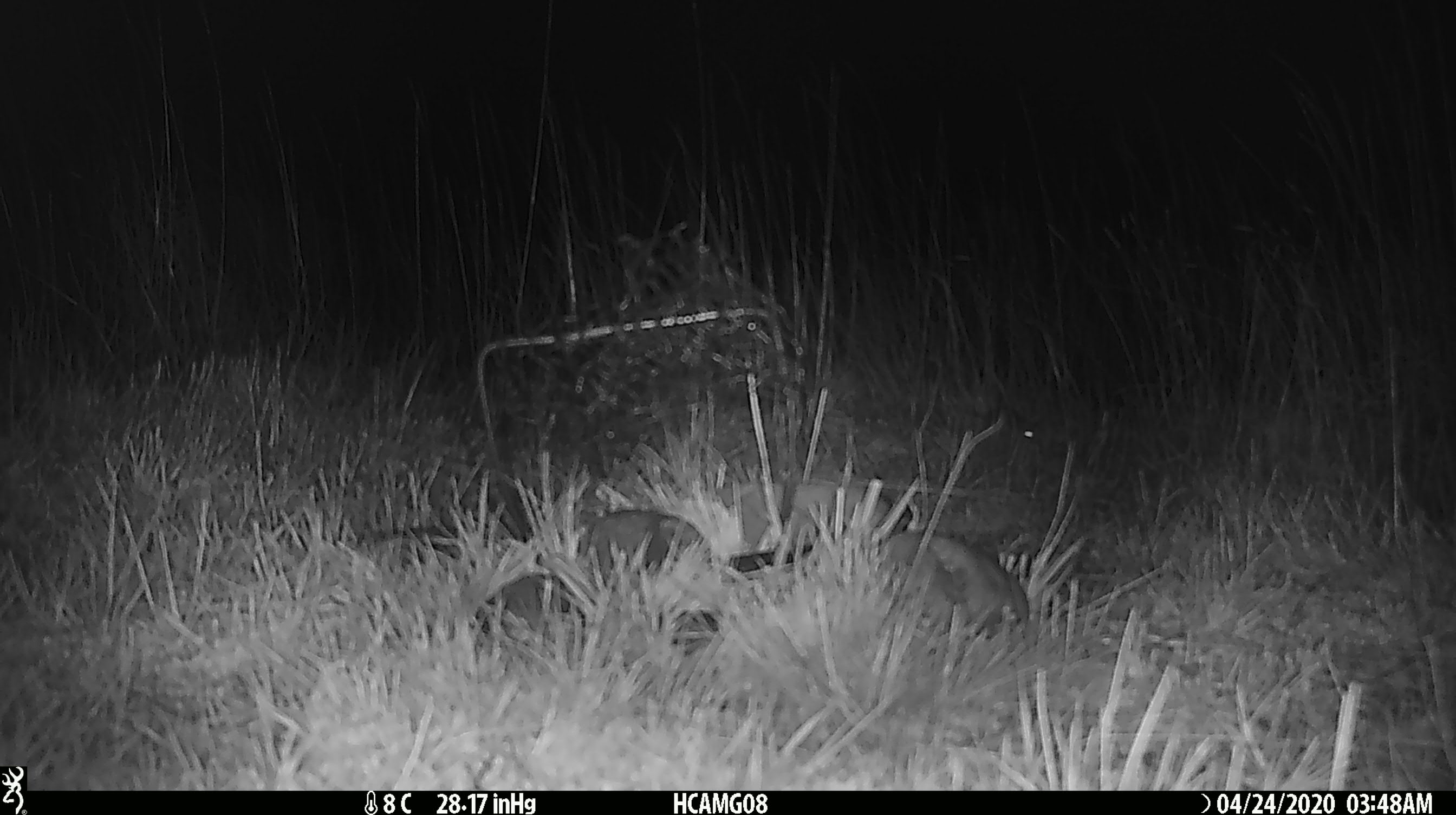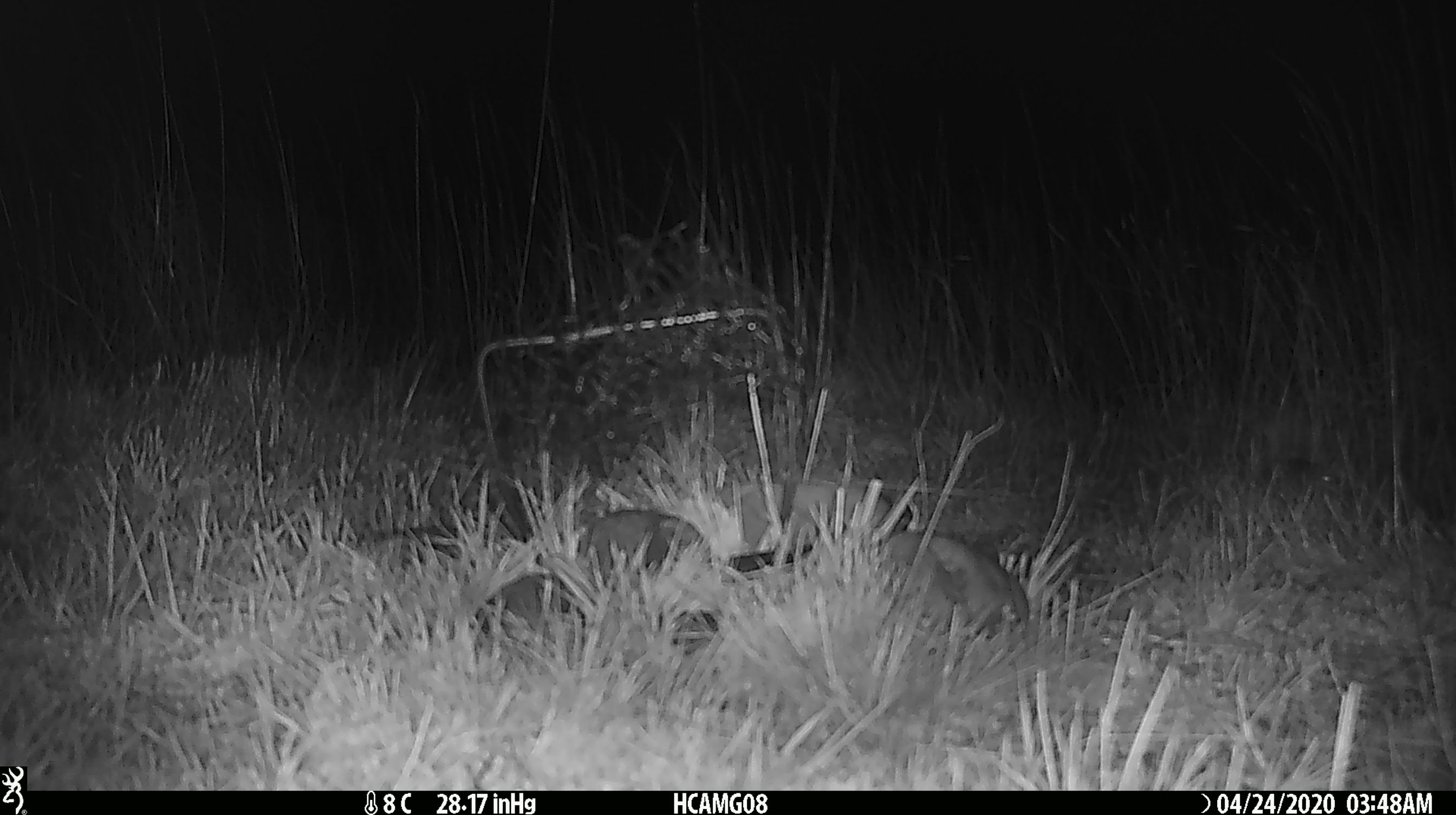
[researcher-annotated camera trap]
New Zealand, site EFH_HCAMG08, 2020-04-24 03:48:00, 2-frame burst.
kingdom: Animalia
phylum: Chordata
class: Mammalia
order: Rodentia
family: Muridae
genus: Mus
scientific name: Mus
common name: mouse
Mouse (Mus).